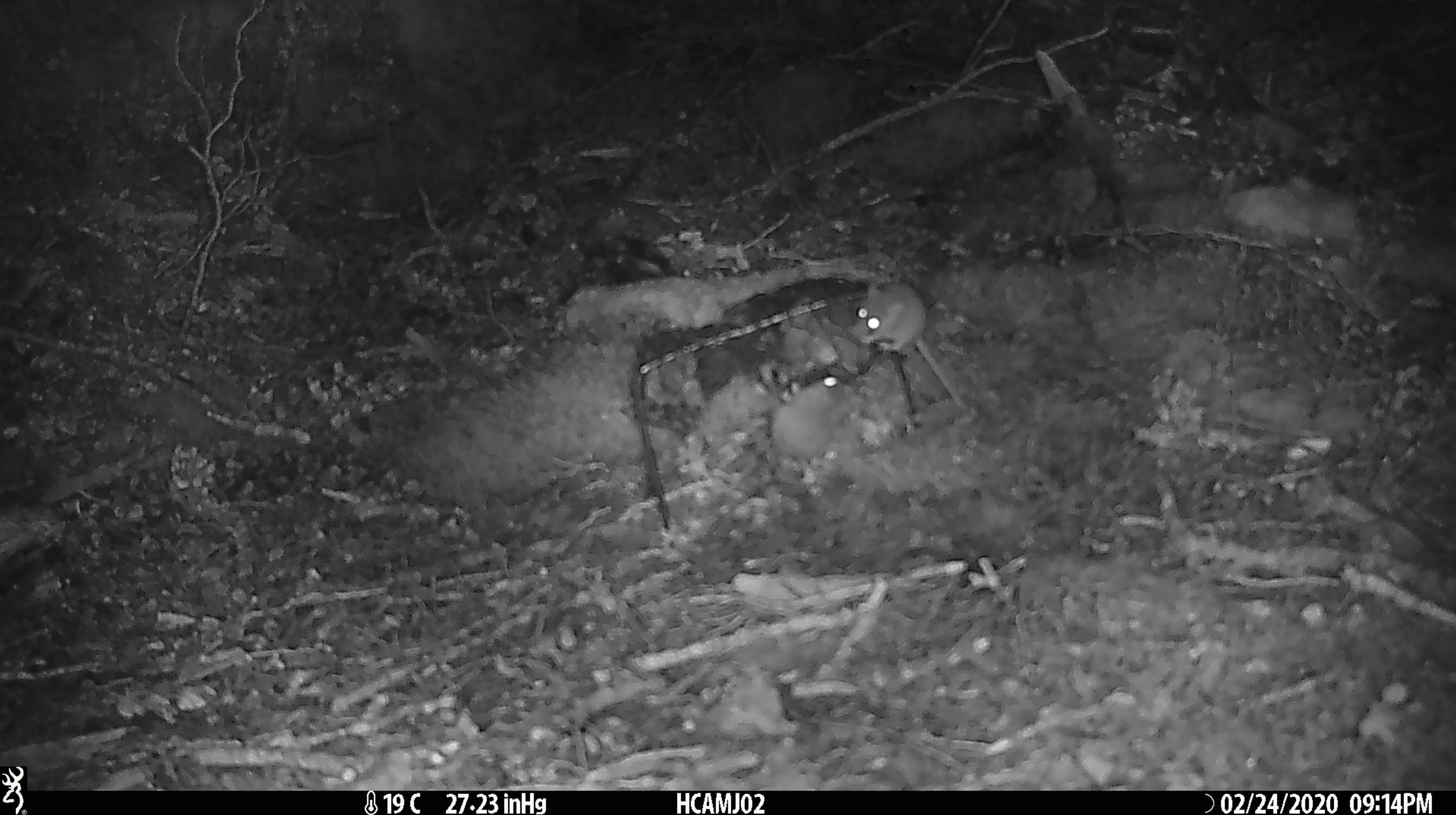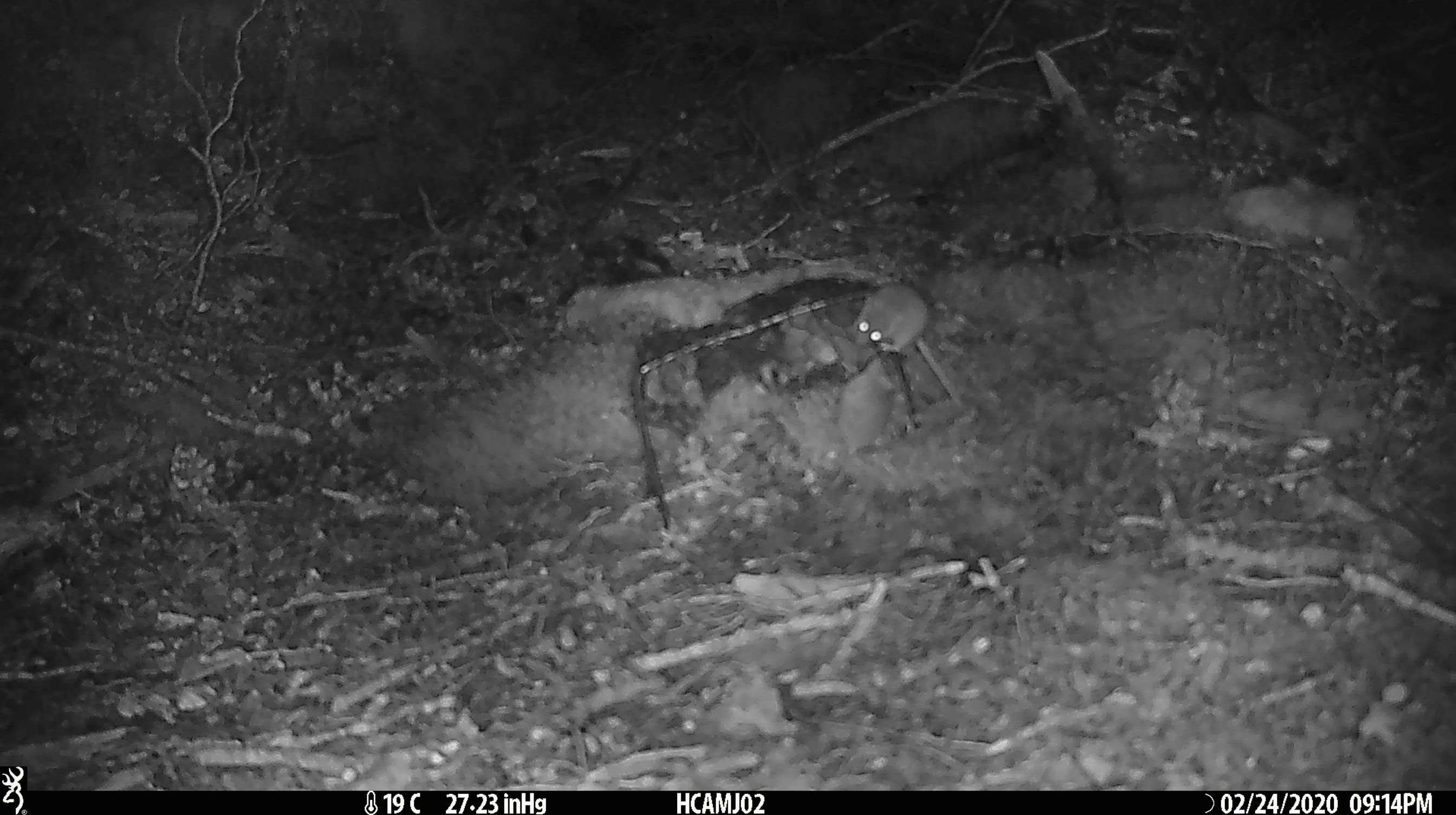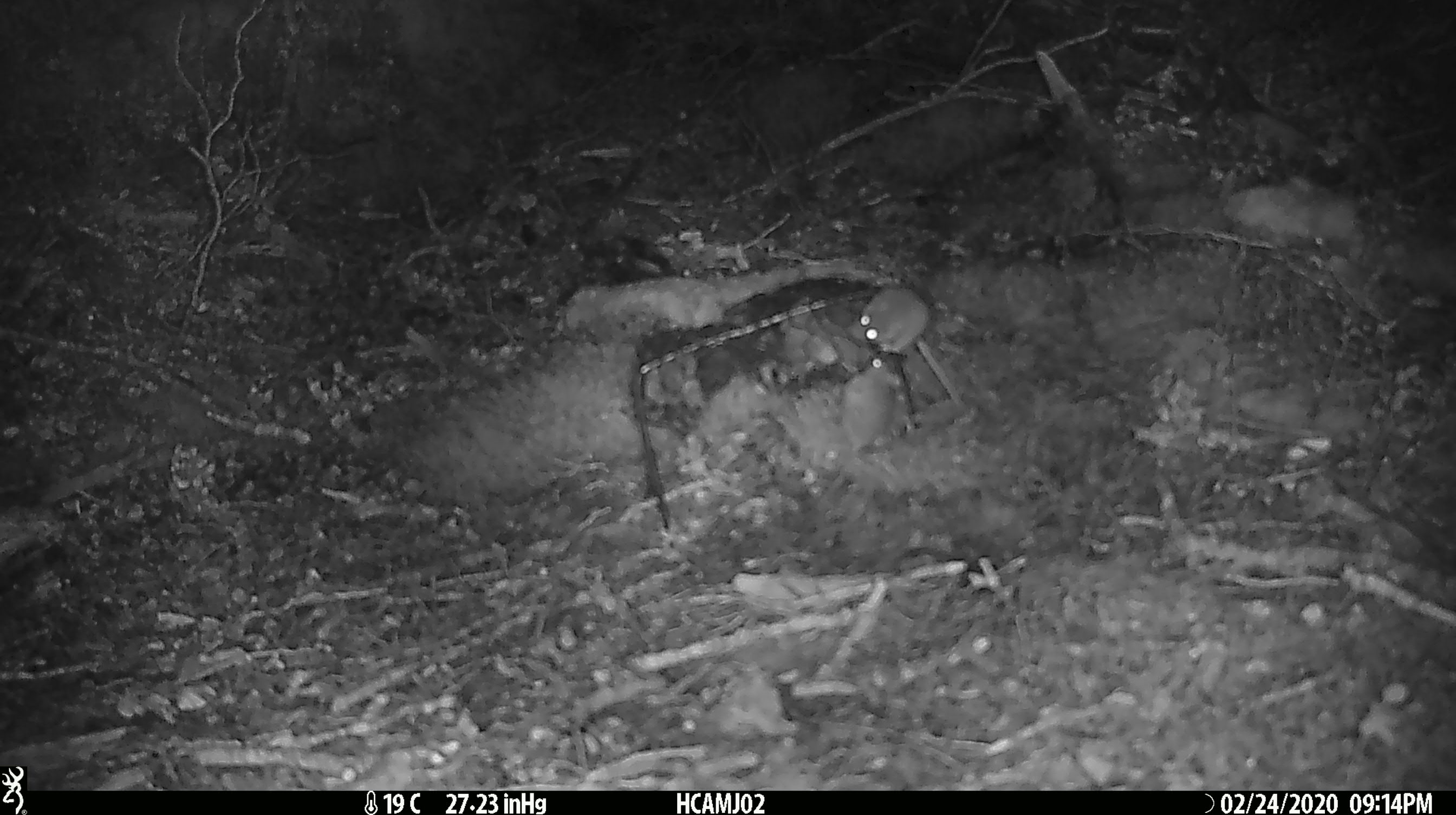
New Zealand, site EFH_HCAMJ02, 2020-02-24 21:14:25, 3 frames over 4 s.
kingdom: Animalia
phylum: Chordata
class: Mammalia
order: Rodentia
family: Muridae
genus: Mus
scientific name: Mus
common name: mouse